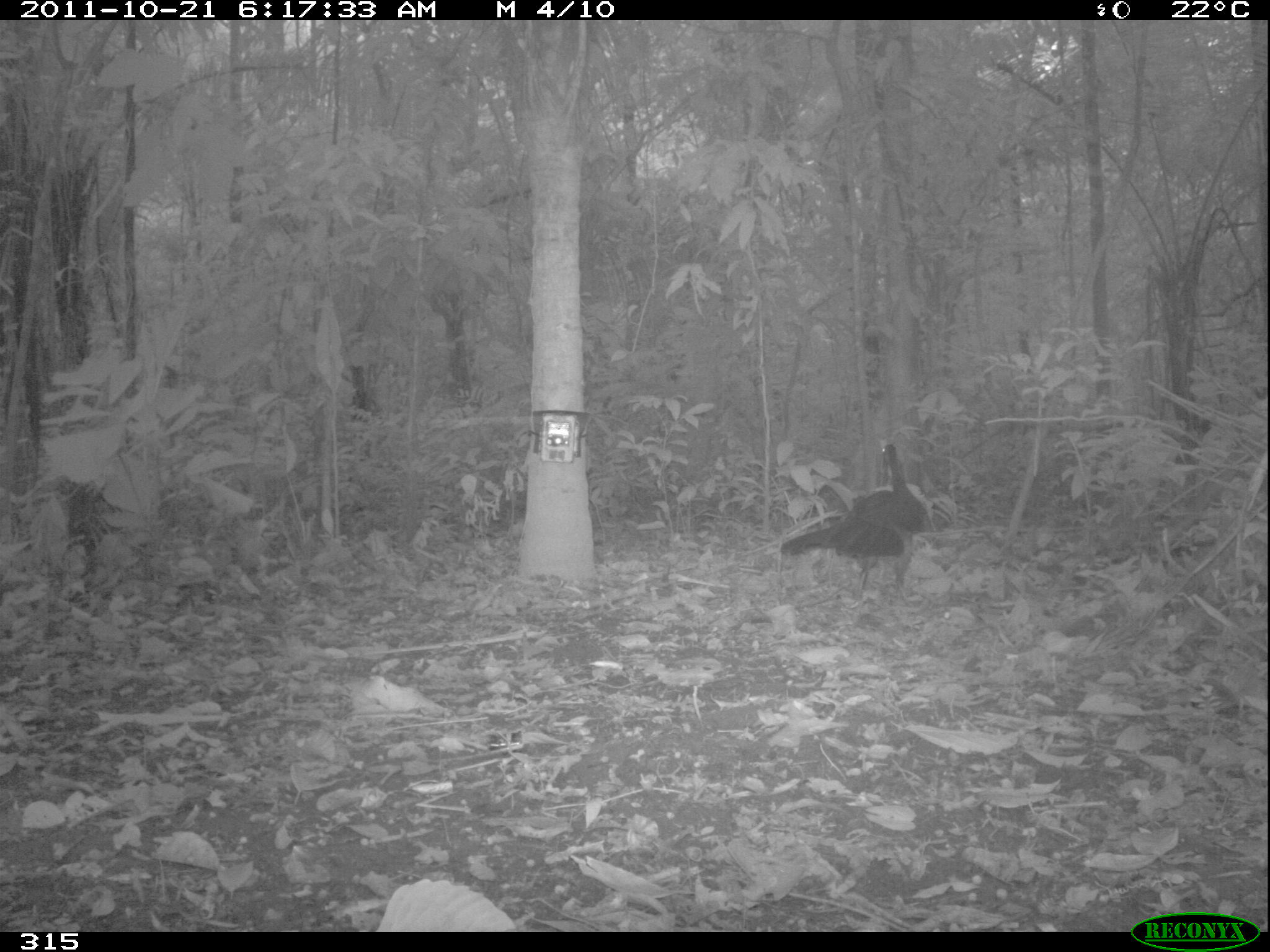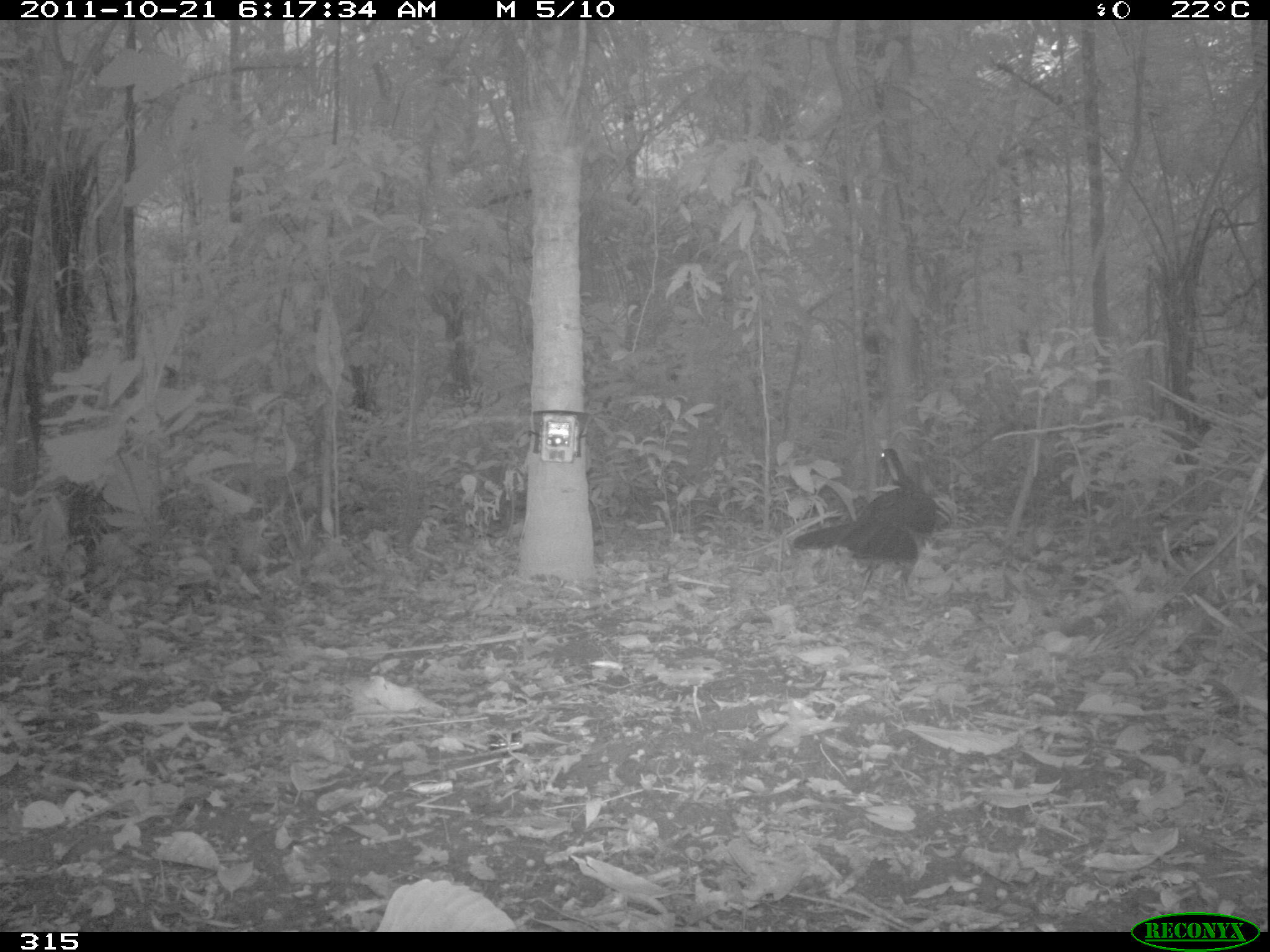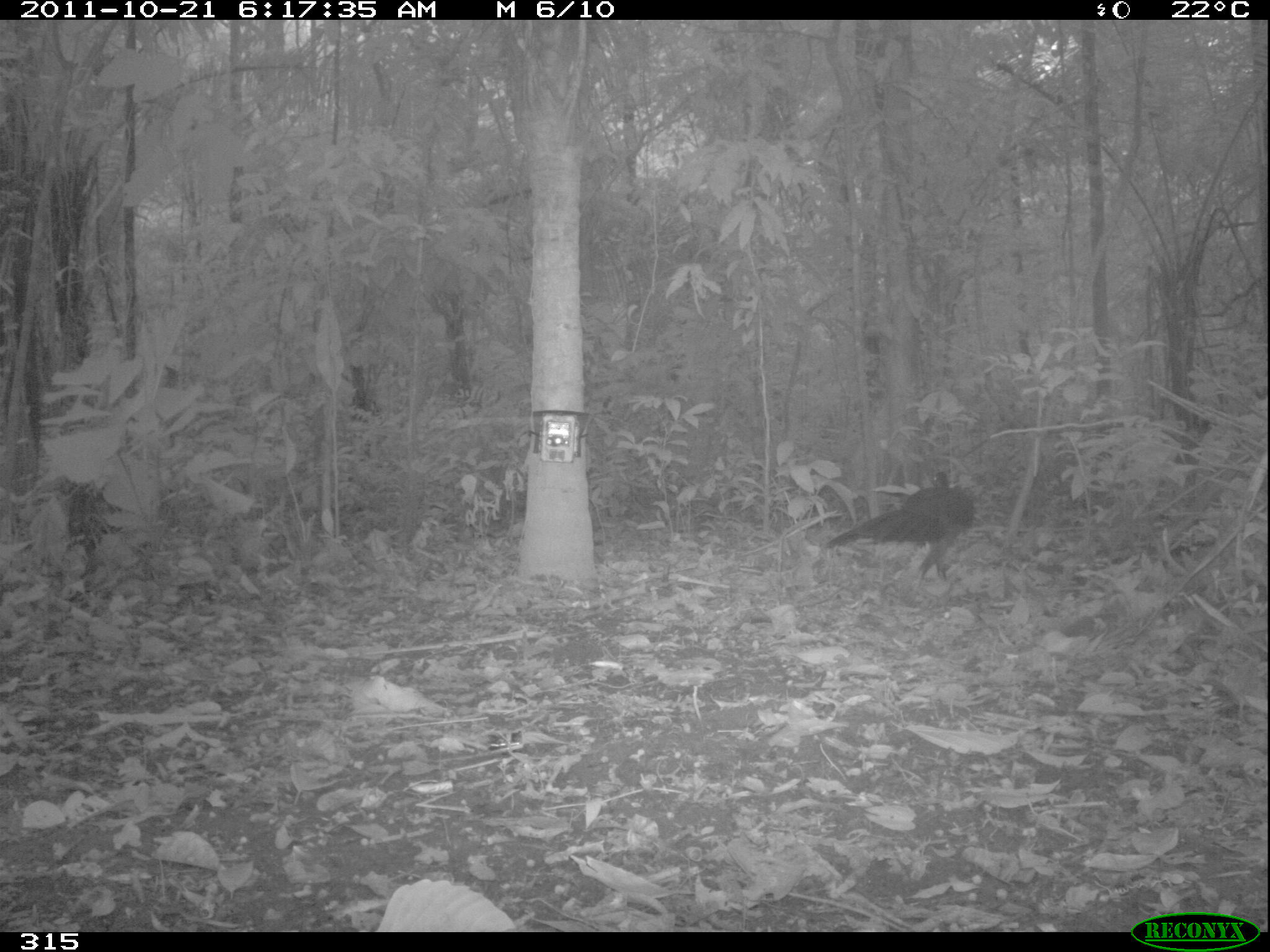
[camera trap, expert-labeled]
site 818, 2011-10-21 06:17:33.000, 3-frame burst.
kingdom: Animalia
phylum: Chordata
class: Aves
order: Galliformes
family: Cracidae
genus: Penelope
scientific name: Penelope jacquacu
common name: spix's guan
Penelope jacquacu (spix's guan).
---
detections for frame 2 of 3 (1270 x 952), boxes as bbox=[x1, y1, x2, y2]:
penelope jacquacu: bbox=[791, 448, 936, 612]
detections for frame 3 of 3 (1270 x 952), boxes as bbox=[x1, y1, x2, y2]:
penelope jacquacu: bbox=[827, 470, 975, 598]